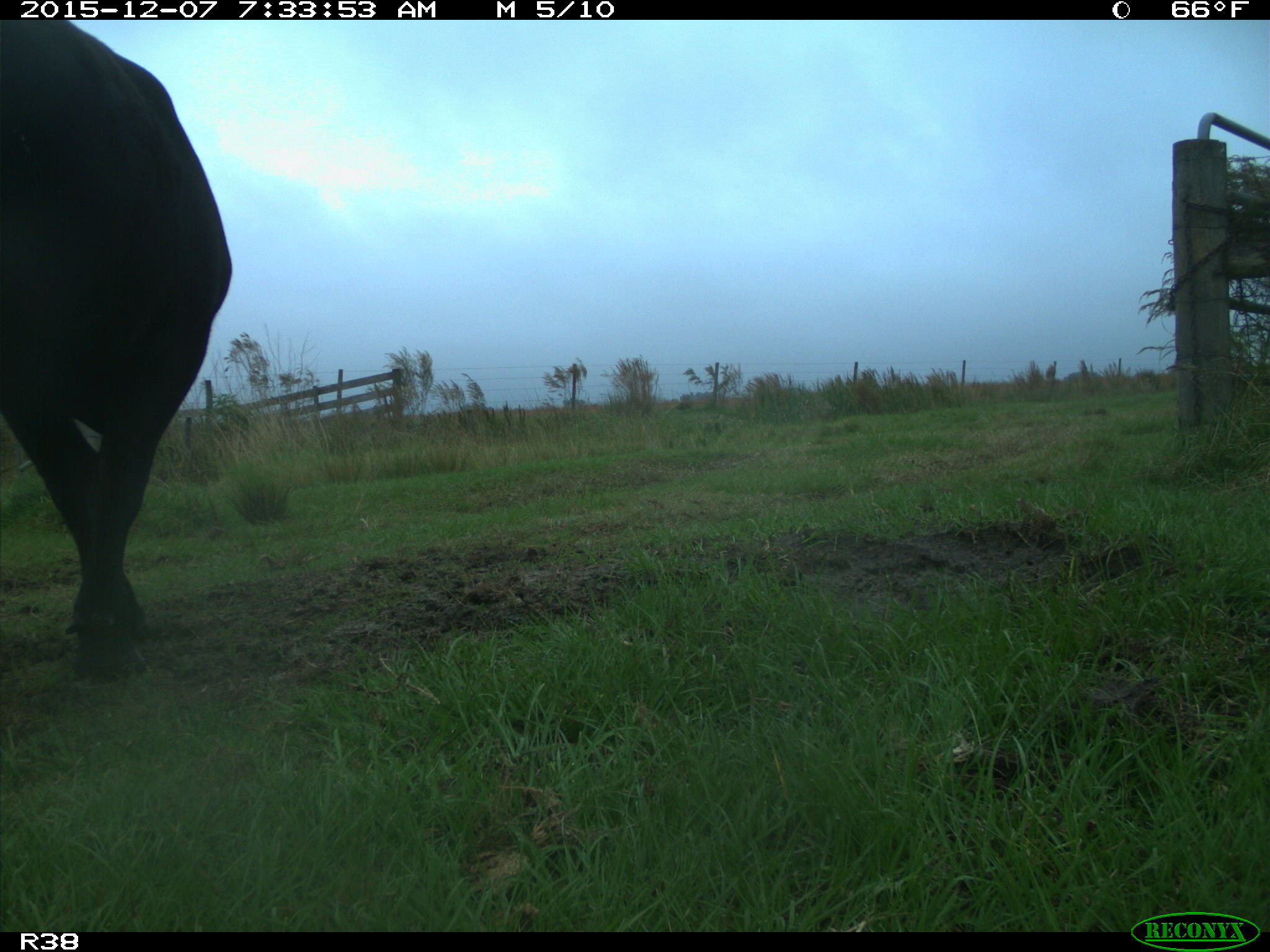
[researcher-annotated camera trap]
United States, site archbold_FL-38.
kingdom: Animalia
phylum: Chordata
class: Mammalia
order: Artiodactyla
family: Bovidae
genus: Bos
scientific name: Bos taurus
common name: domestic cow